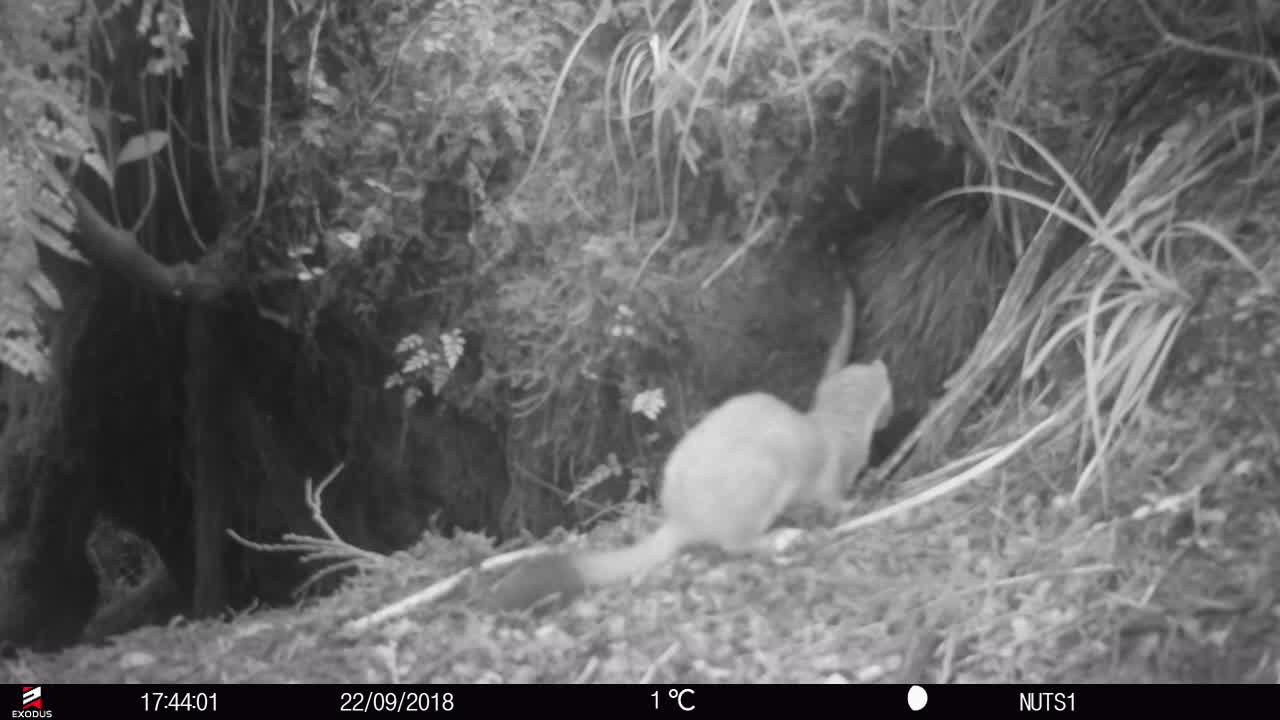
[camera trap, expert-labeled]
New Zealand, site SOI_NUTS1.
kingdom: Animalia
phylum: Chordata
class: Mammalia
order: Carnivora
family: Mustelidae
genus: Mustela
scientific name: Mustela erminea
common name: stoat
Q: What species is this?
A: Stoat (Mustela erminea).